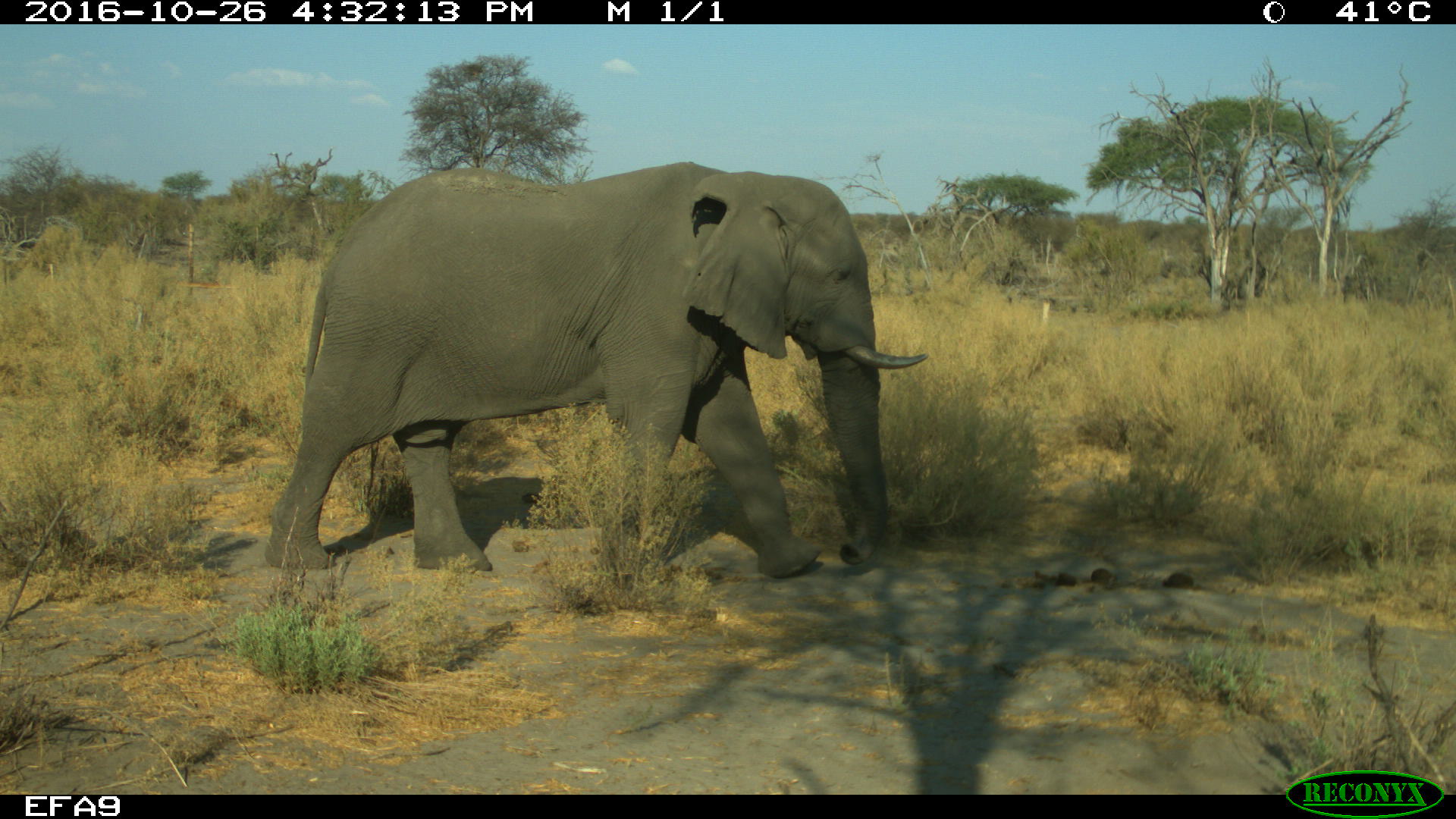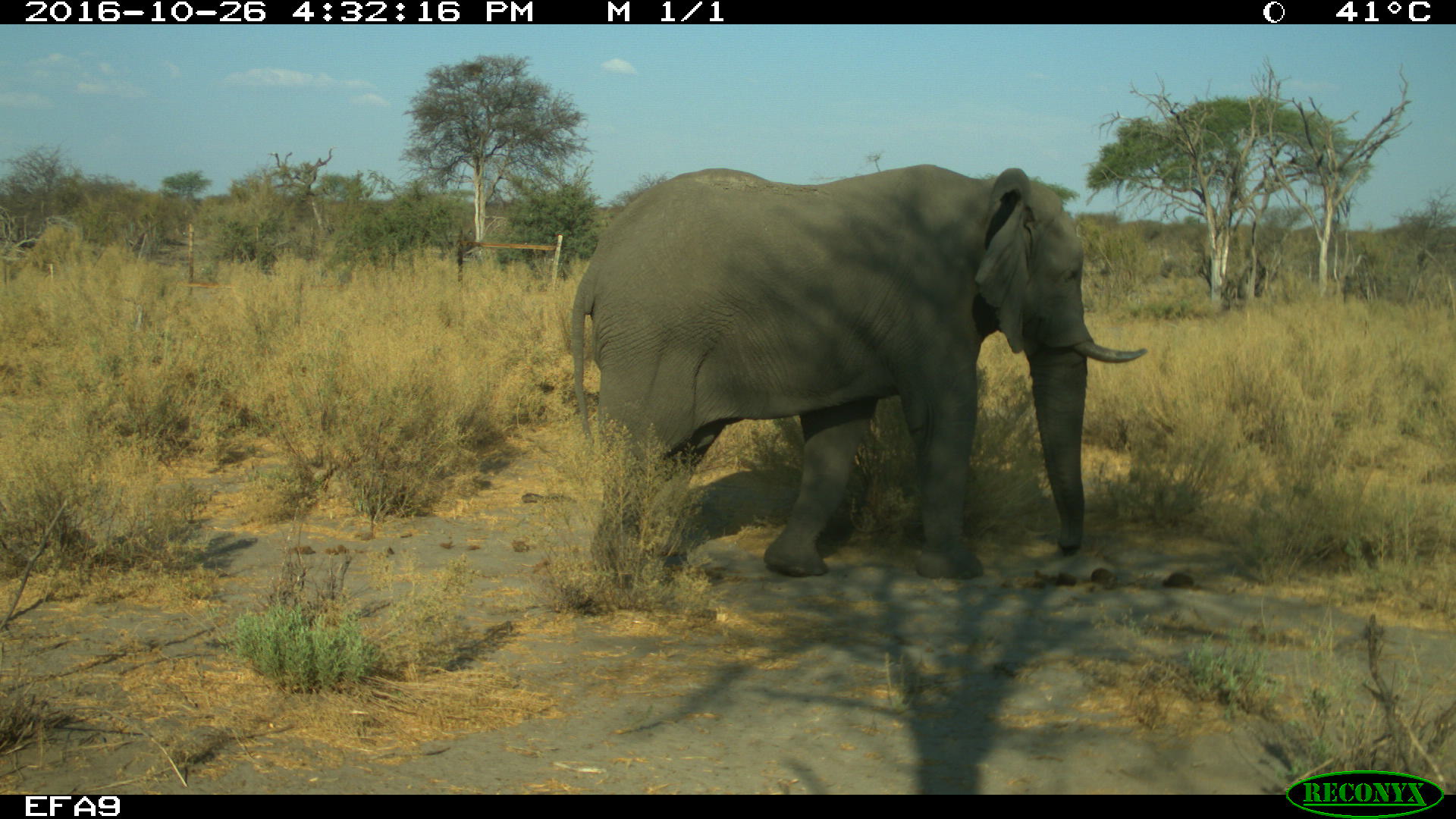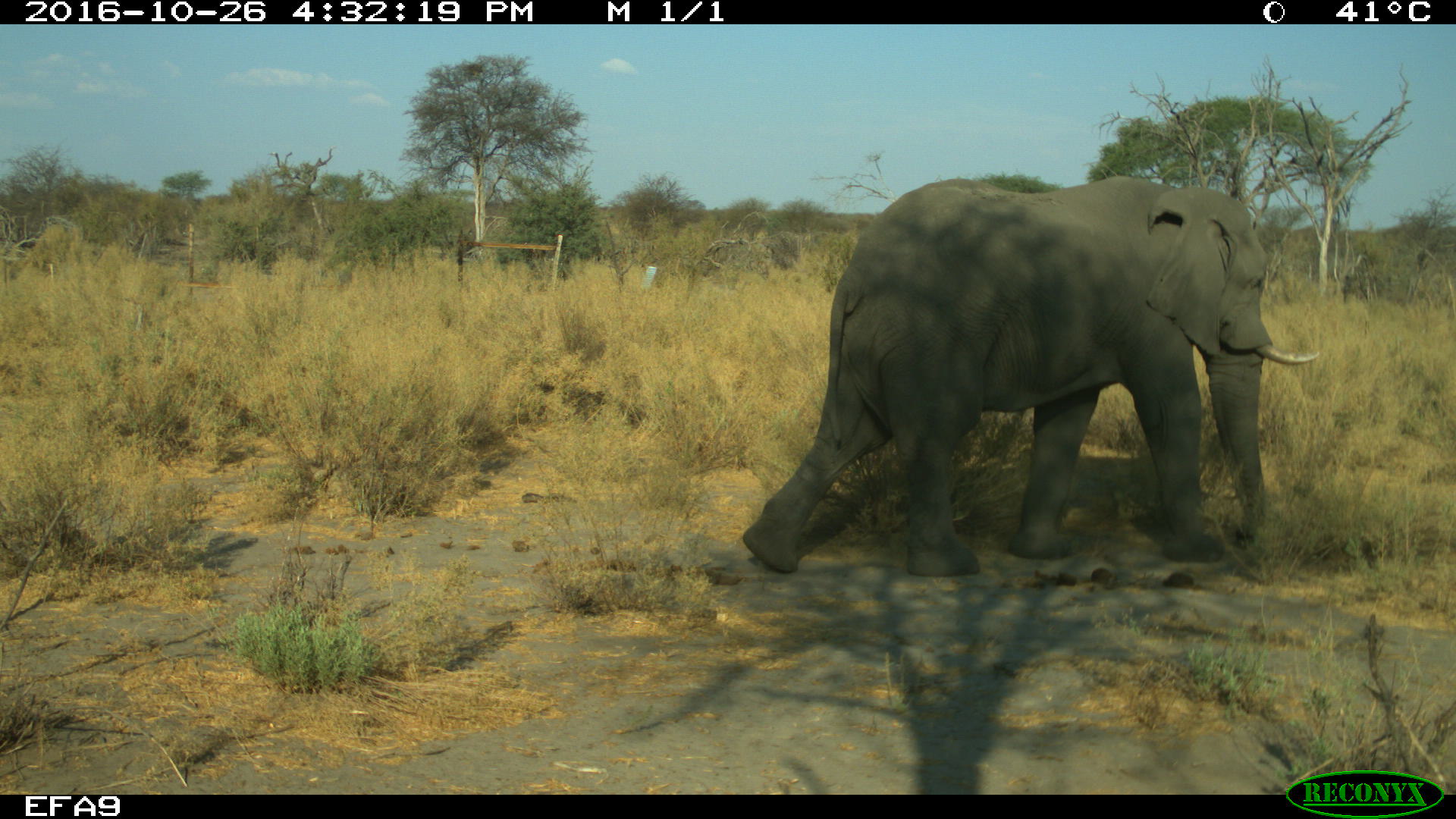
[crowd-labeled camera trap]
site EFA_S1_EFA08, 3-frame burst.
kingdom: Animalia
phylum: Chordata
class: Mammalia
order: Proboscidea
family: Elephantidae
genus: Loxodonta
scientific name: Loxodonta africana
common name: african bush elephant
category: elephant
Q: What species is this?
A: Elephant (african bush elephant) (Loxodonta africana).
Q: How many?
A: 1.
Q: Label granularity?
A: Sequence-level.